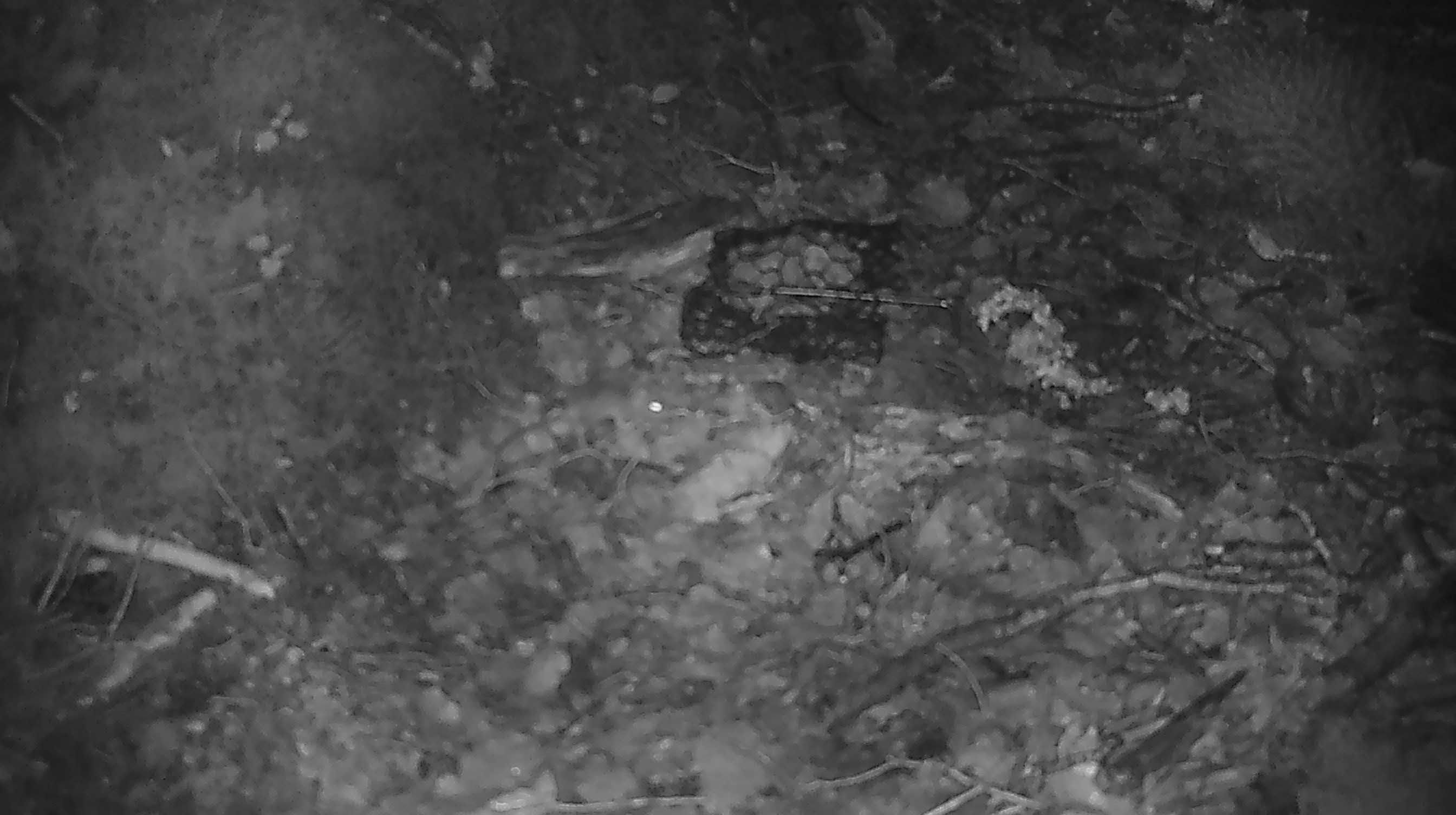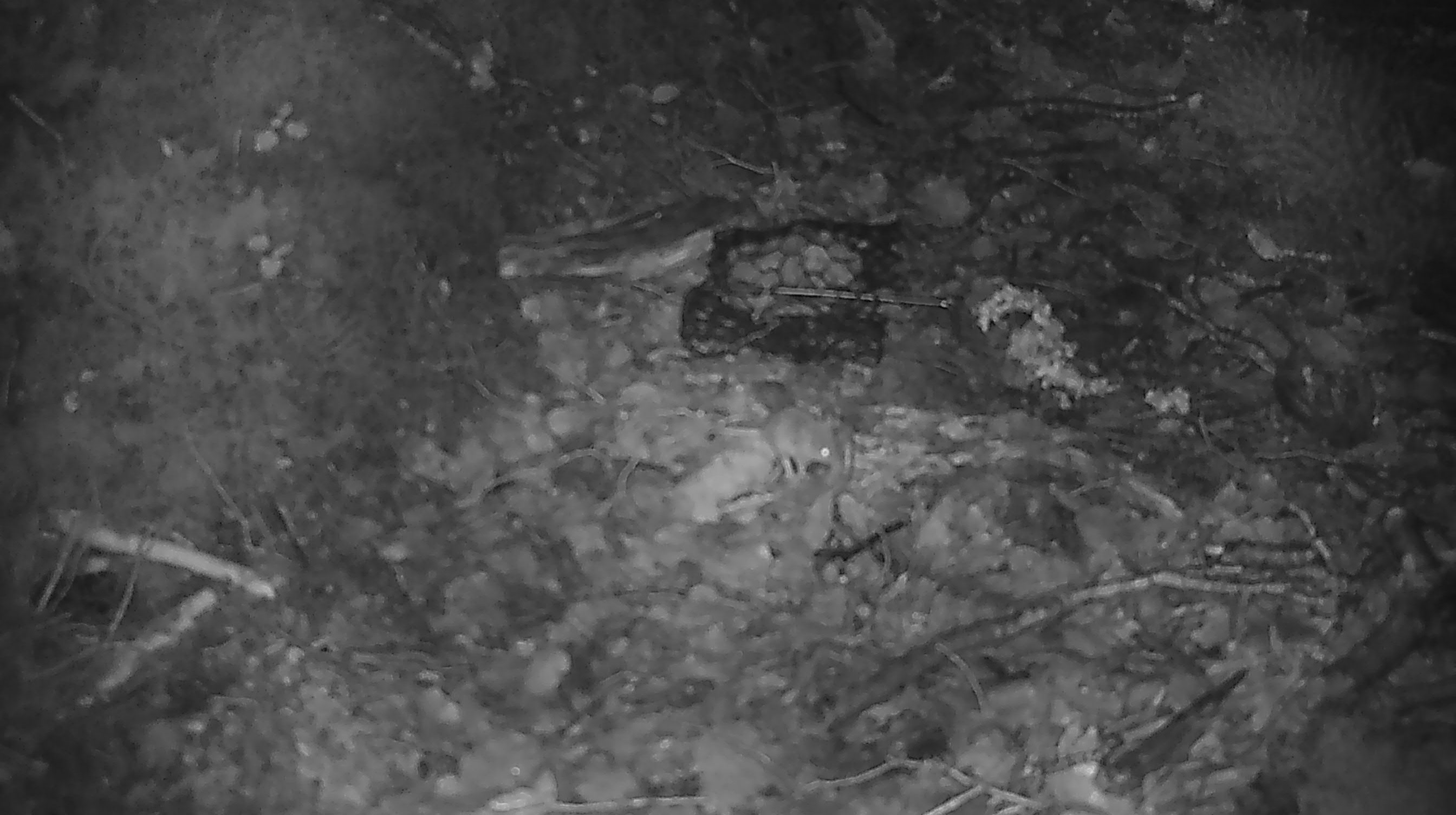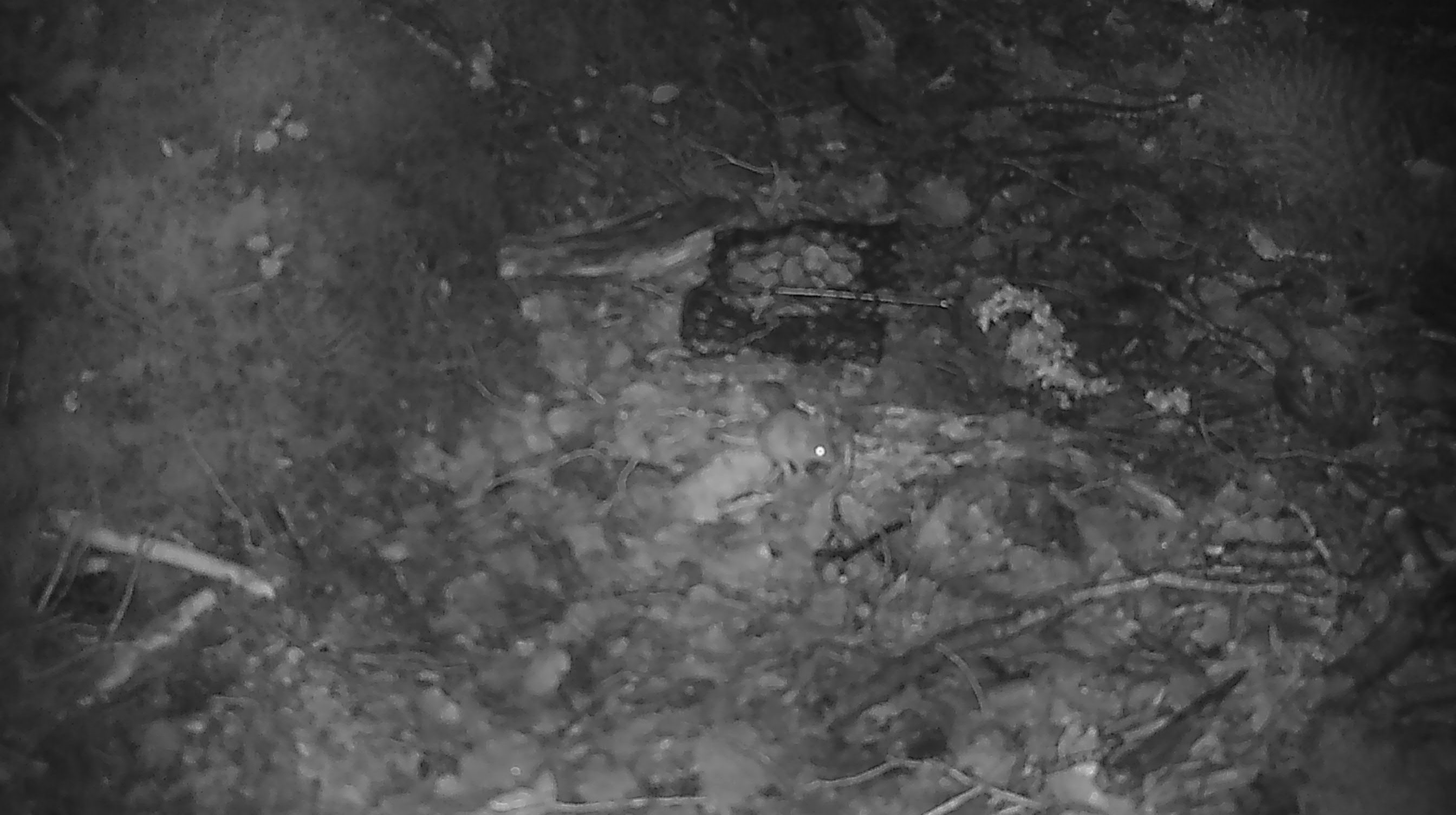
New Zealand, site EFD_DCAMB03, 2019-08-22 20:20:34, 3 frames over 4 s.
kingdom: Animalia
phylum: Chordata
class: Mammalia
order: Rodentia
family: Muridae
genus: Mus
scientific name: Mus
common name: mouse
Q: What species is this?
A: Mouse (Mus).